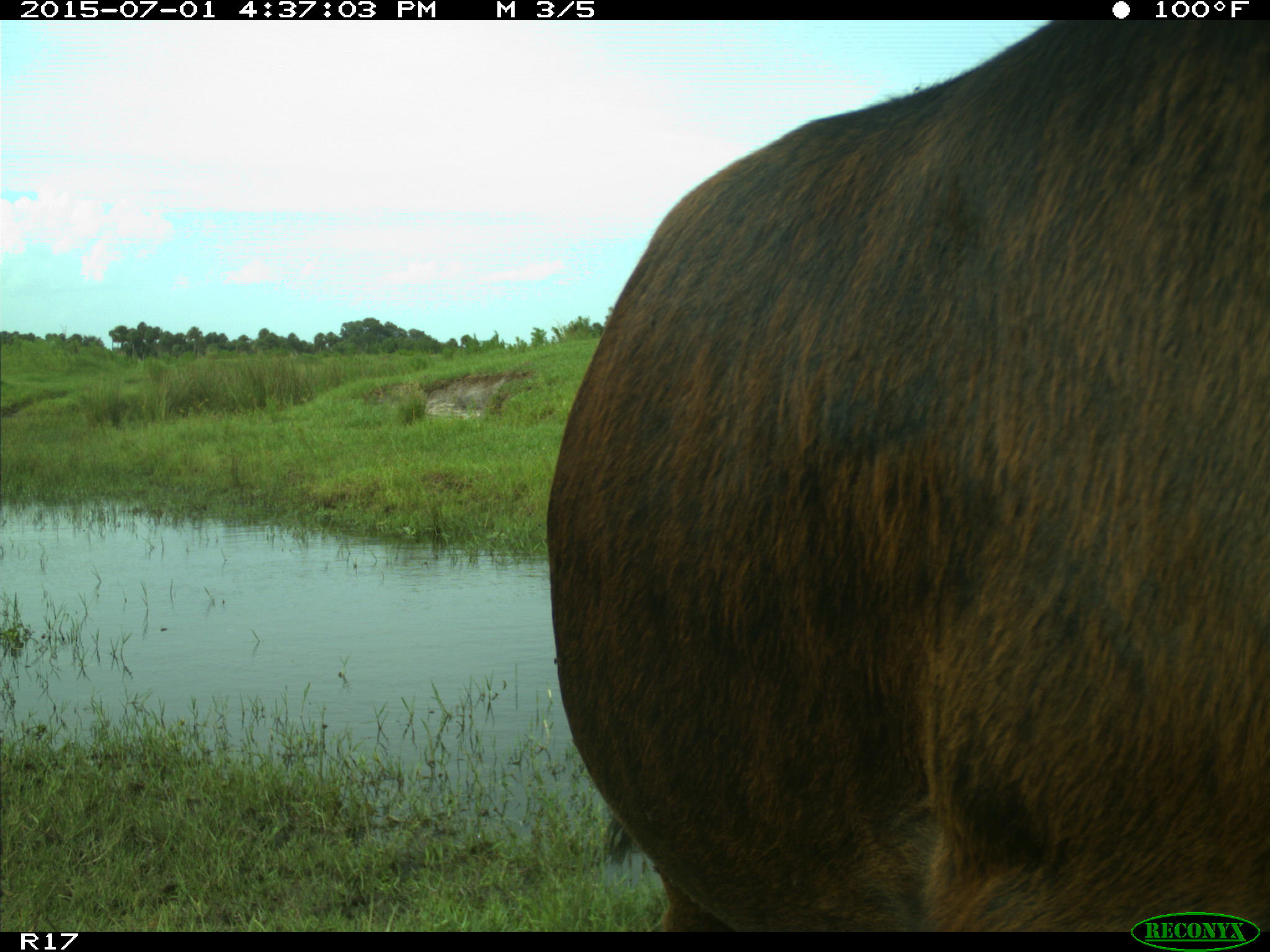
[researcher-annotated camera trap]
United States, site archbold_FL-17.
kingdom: Animalia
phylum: Chordata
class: Mammalia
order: Artiodactyla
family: Bovidae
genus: Bos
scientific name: Bos taurus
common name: domestic cow